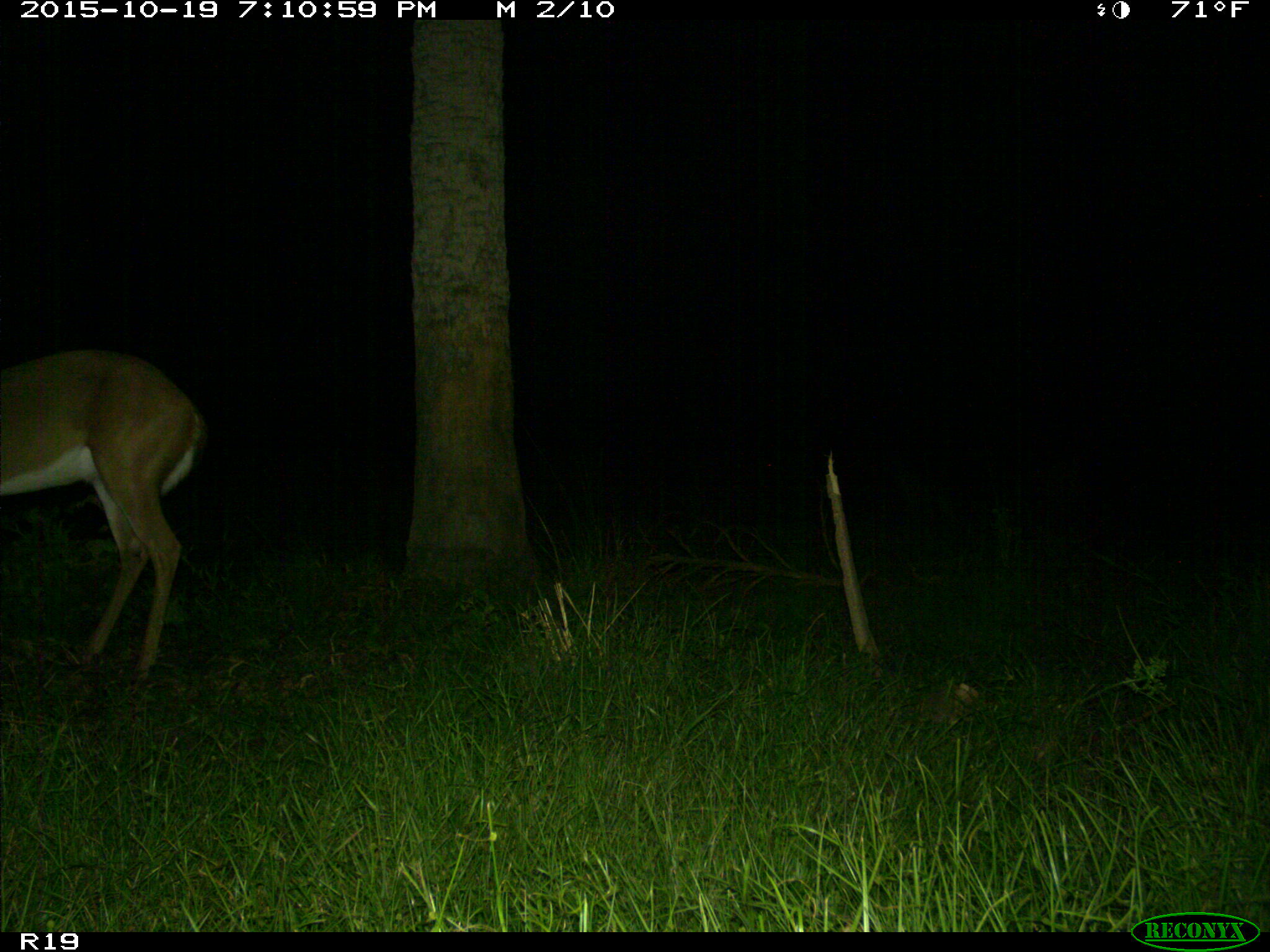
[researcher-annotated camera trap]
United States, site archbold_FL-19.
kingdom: Animalia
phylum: Chordata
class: Mammalia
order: Artiodactyla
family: Cervidae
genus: Odocoileus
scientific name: Odocoileus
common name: deer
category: unidentified deer